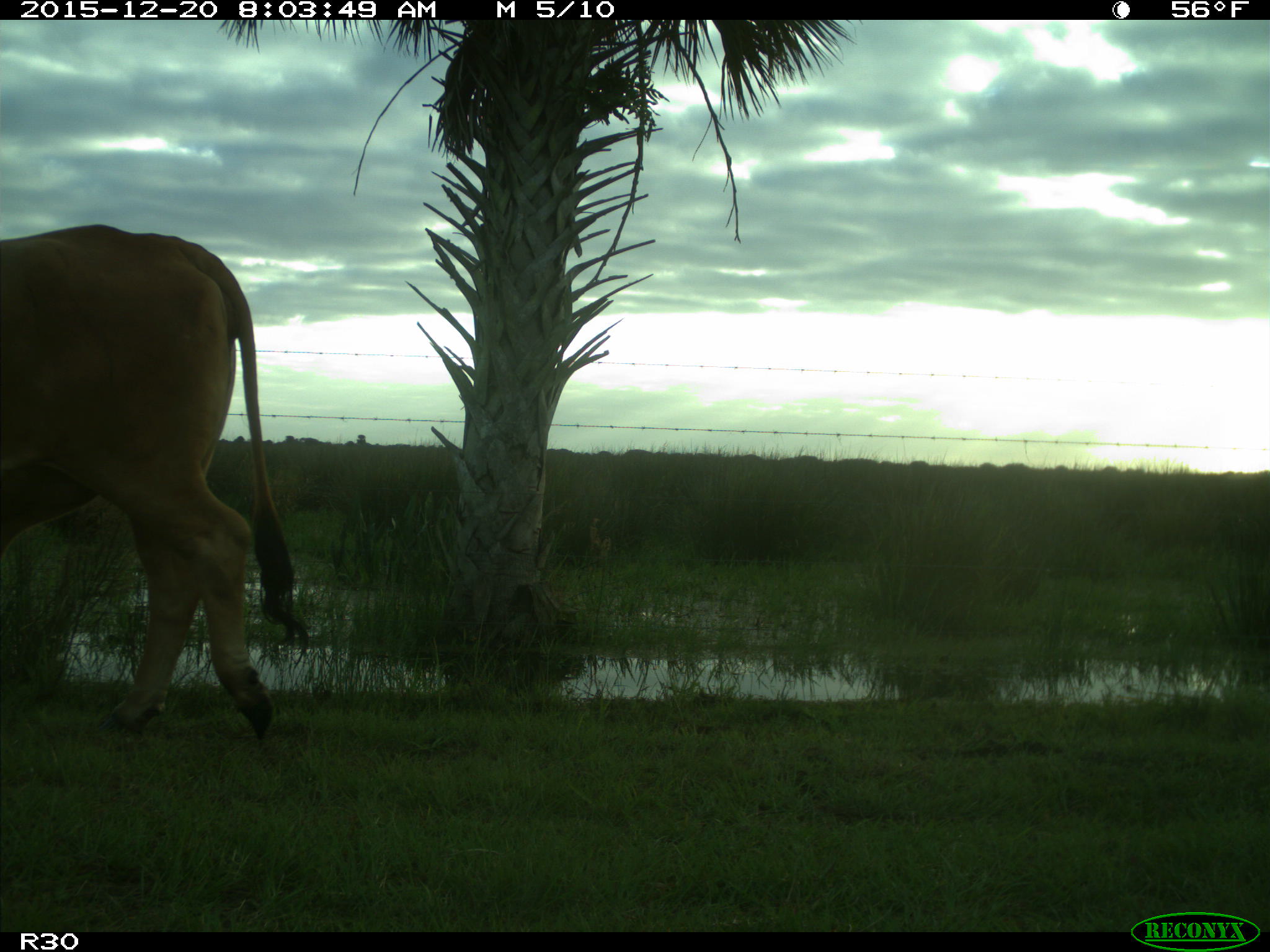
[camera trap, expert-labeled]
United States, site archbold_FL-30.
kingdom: Animalia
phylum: Chordata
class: Mammalia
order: Artiodactyla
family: Bovidae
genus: Bos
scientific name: Bos taurus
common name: domestic cow